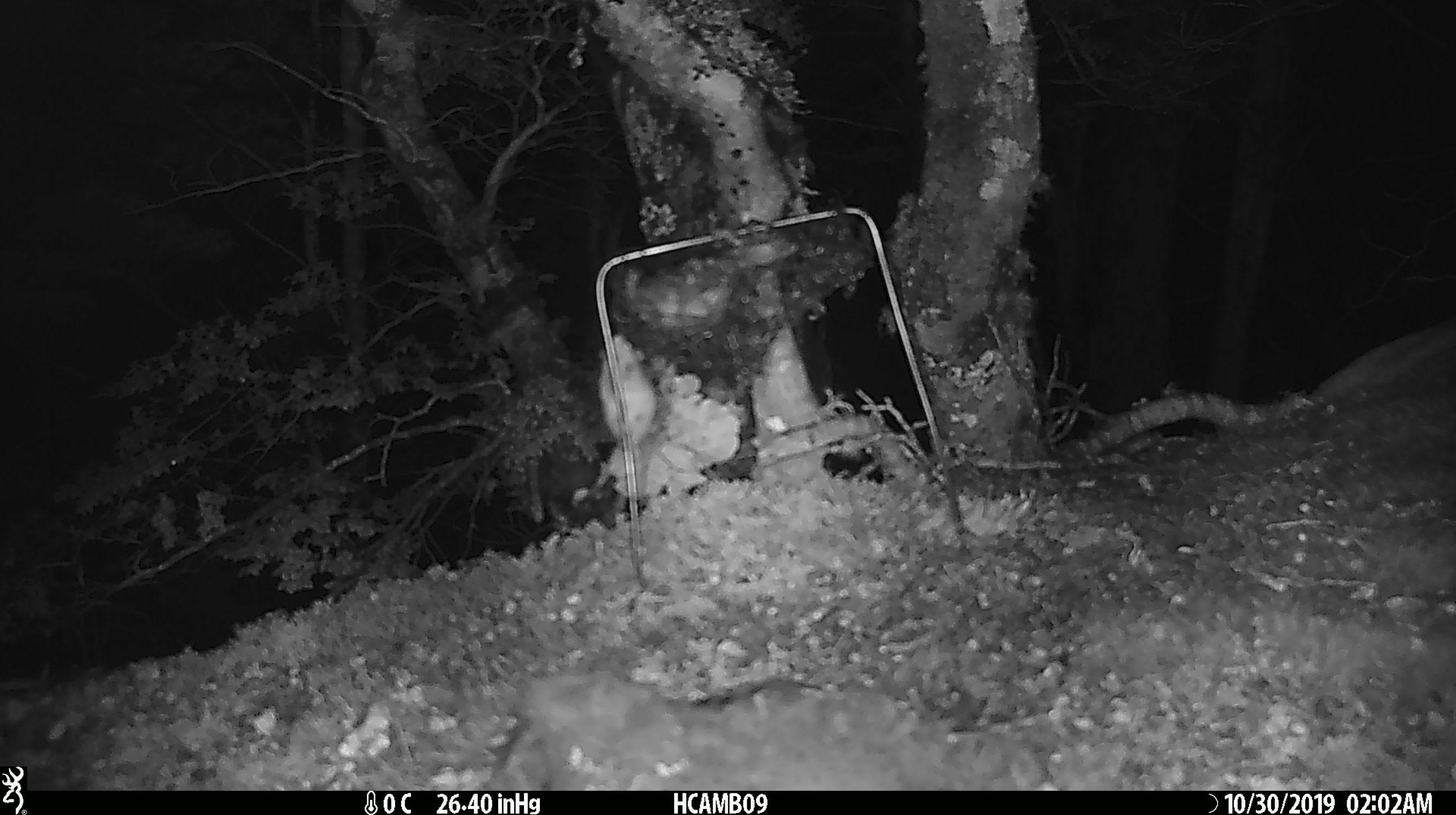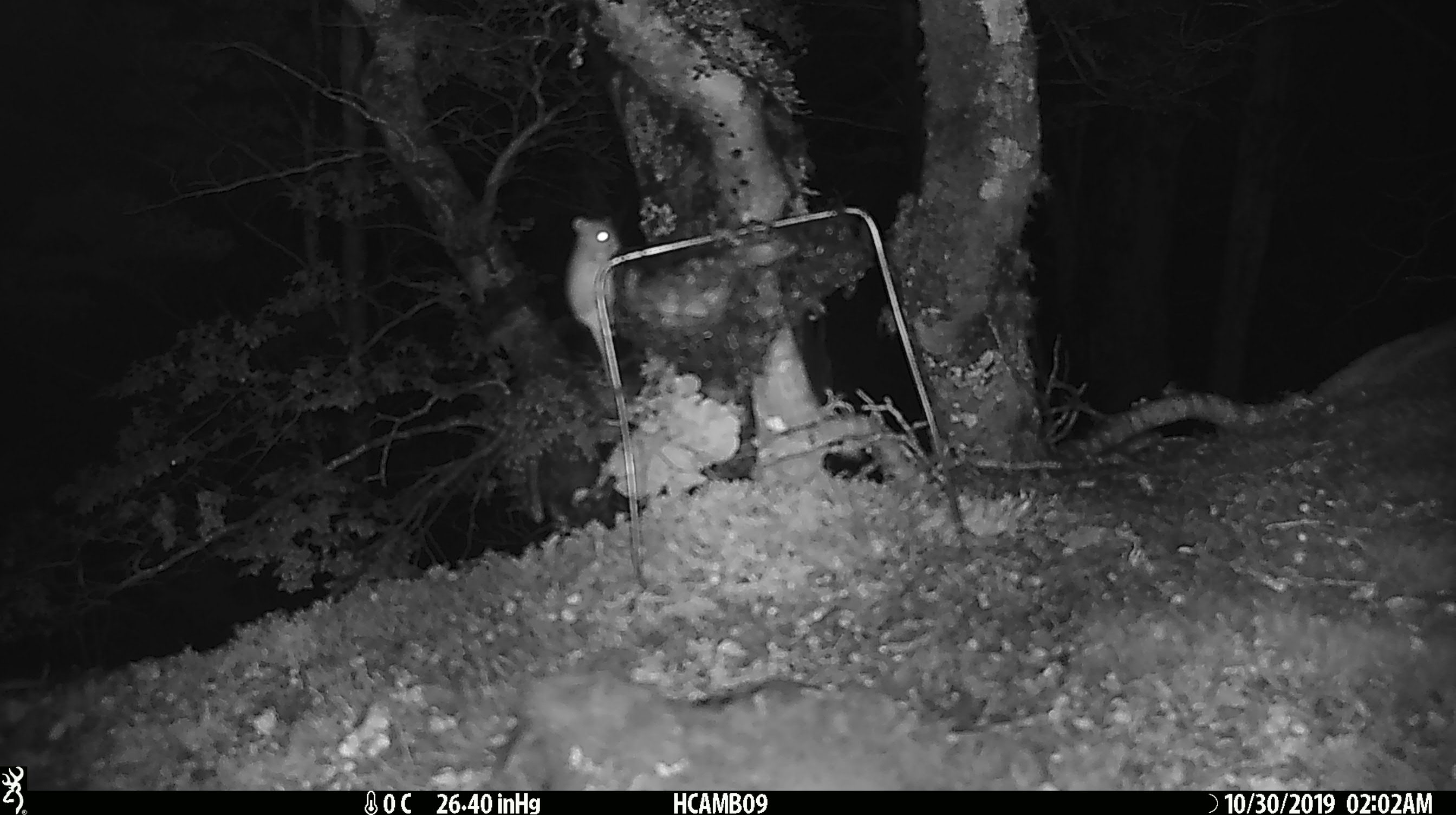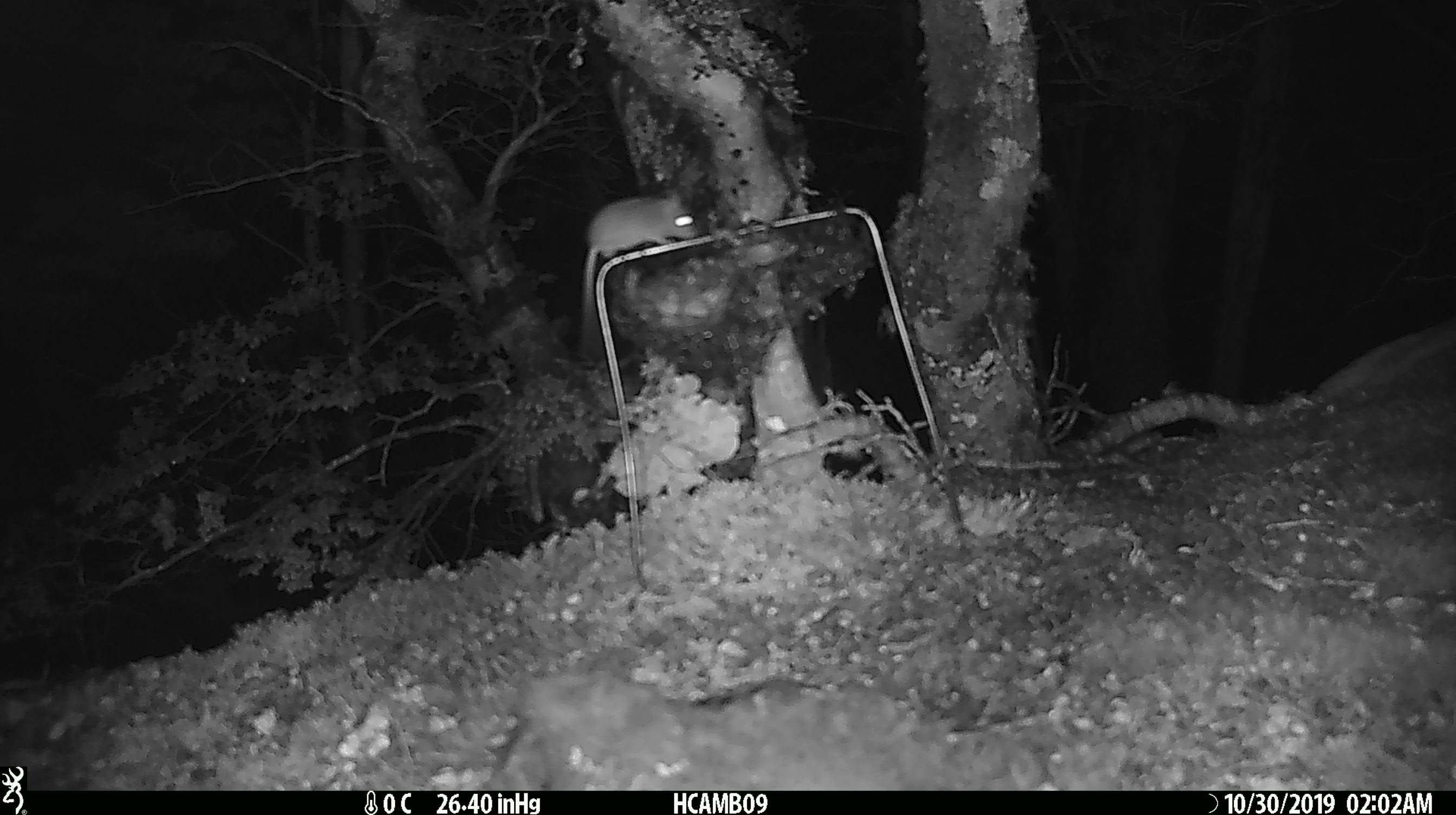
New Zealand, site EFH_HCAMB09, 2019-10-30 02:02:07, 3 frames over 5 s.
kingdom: Animalia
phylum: Chordata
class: Mammalia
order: Rodentia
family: Muridae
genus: Mus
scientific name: Mus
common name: mouse